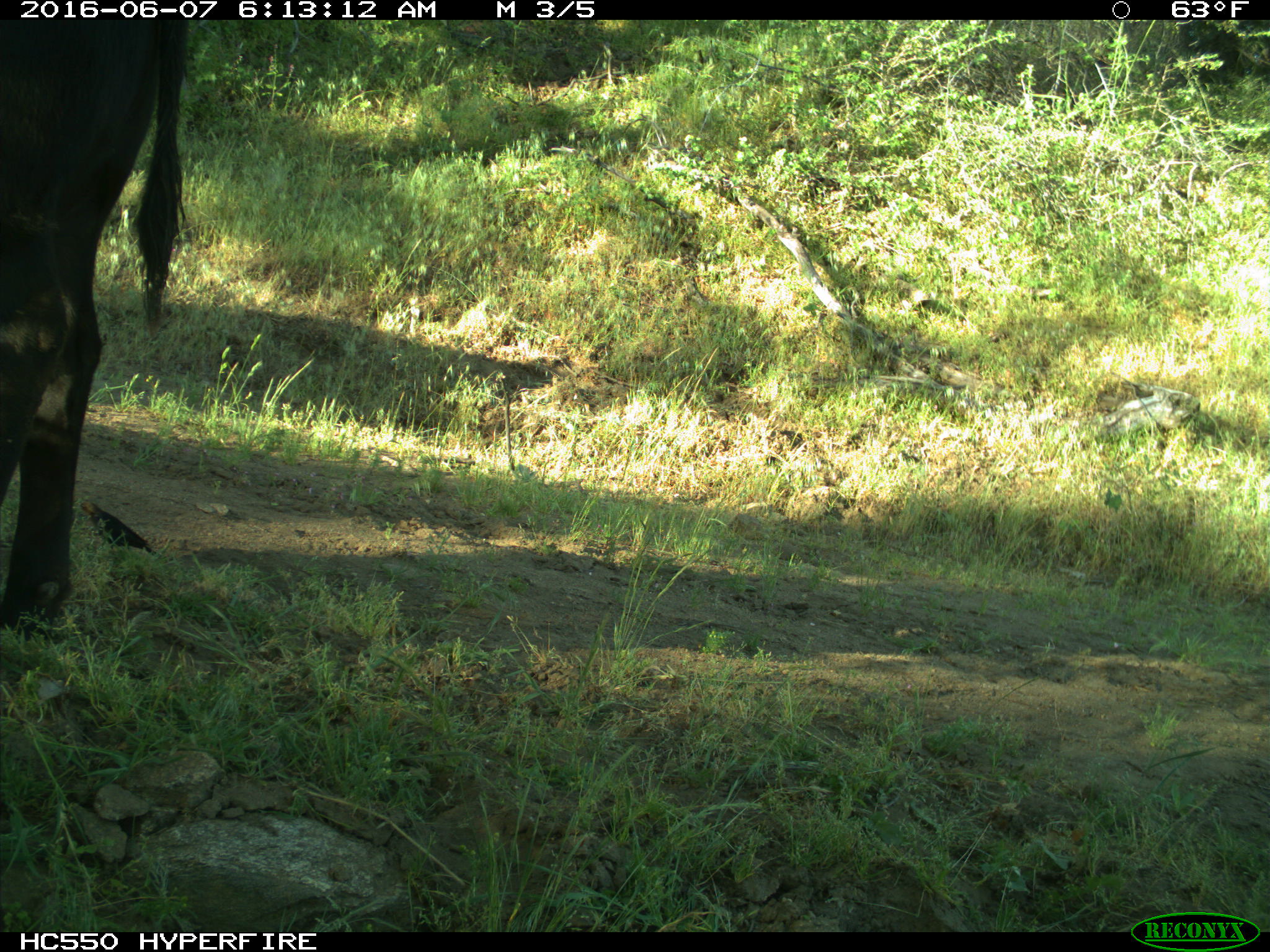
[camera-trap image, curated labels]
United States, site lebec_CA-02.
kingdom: Animalia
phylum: Chordata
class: Mammalia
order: Artiodactyla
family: Bovidae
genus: Bos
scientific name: Bos taurus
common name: domestic cow